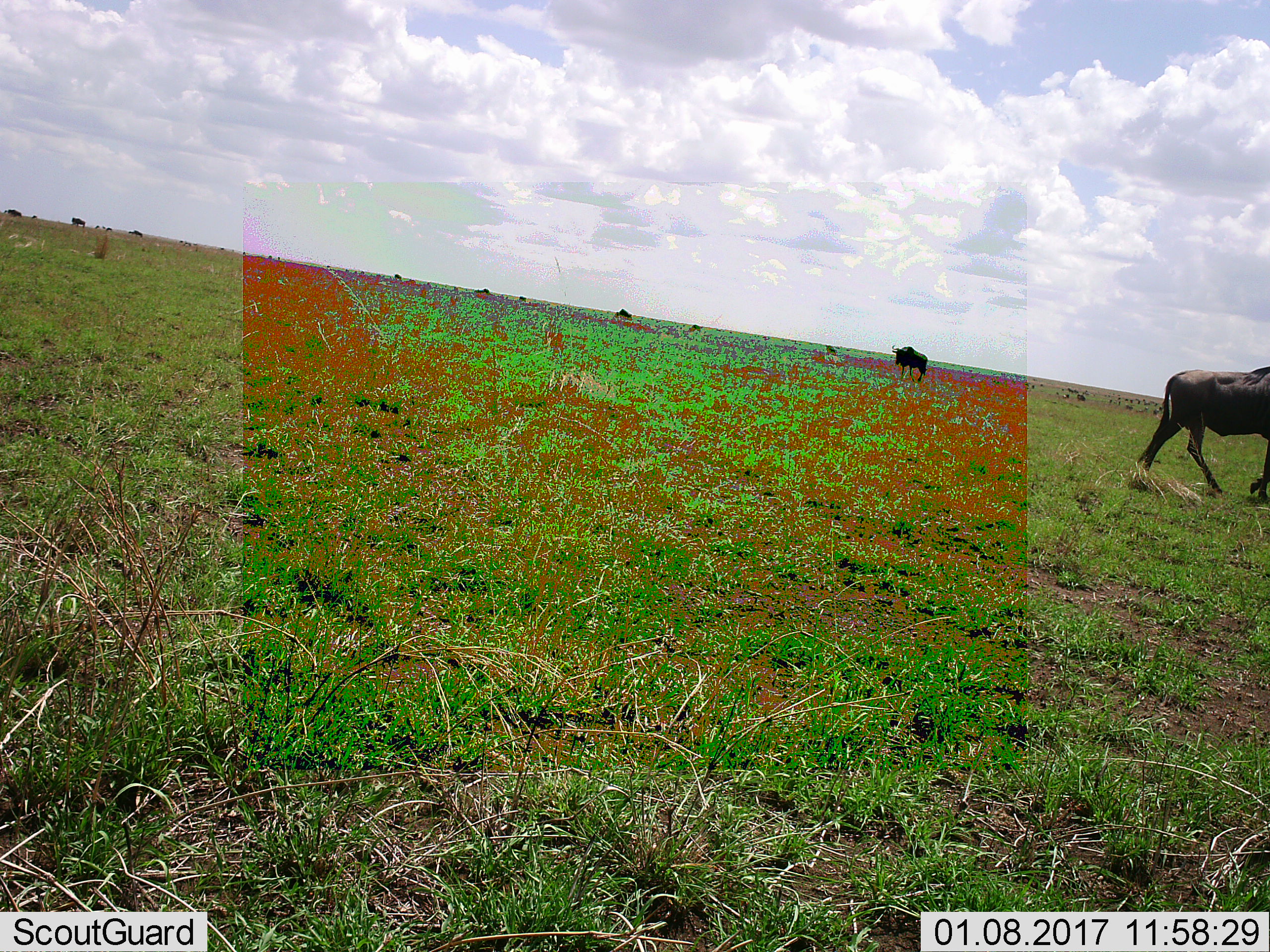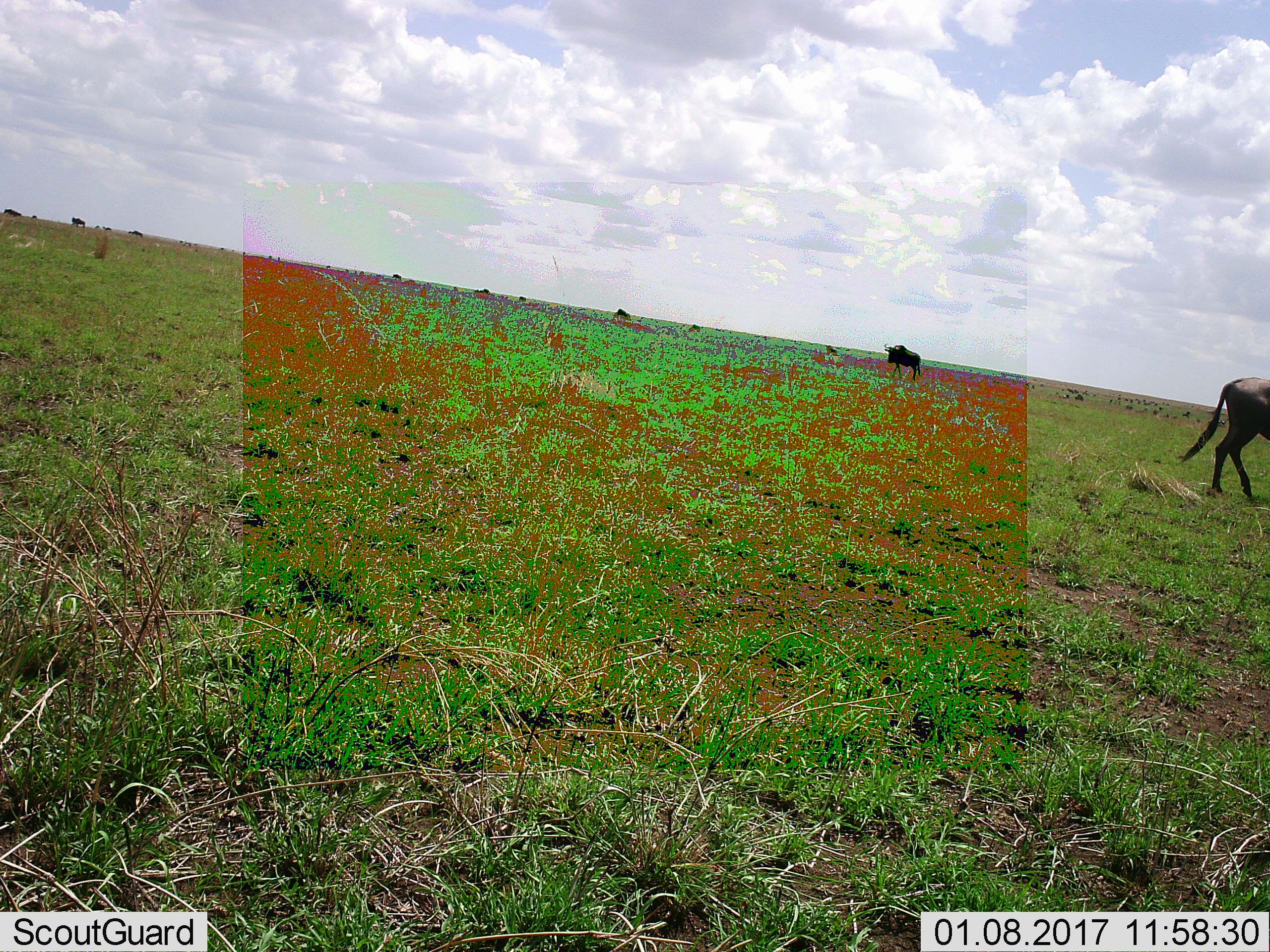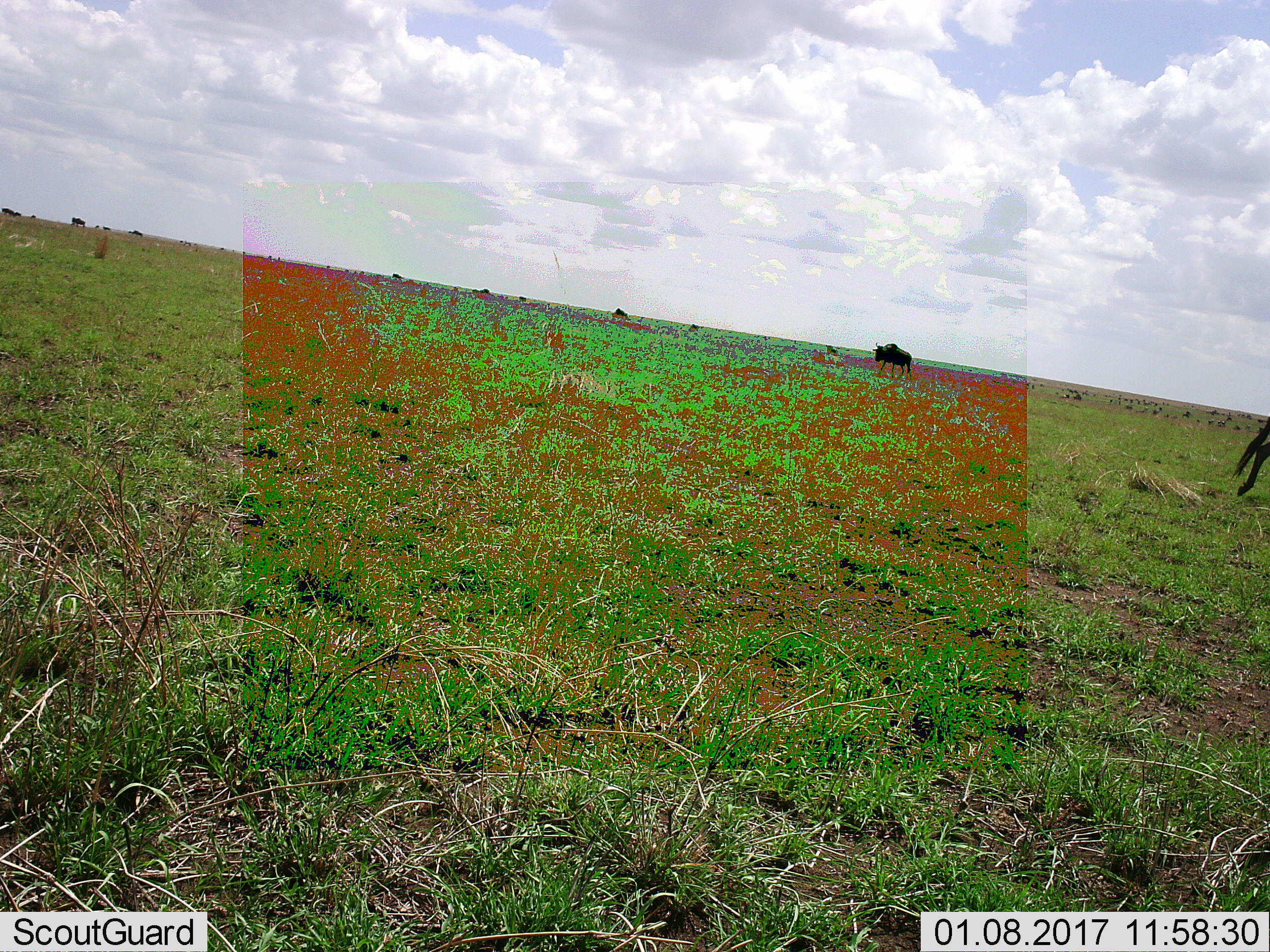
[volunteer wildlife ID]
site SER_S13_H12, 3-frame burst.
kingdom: Animalia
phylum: Chordata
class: Mammalia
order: Artiodactyla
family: Bovidae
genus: Connochaetes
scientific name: Connochaetes taurinus taurinus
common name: blue wildebeest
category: wildebeestblue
Wildebeestblue (blue wildebeest) (Connochaetes taurinus taurinus), count 11-50. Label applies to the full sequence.